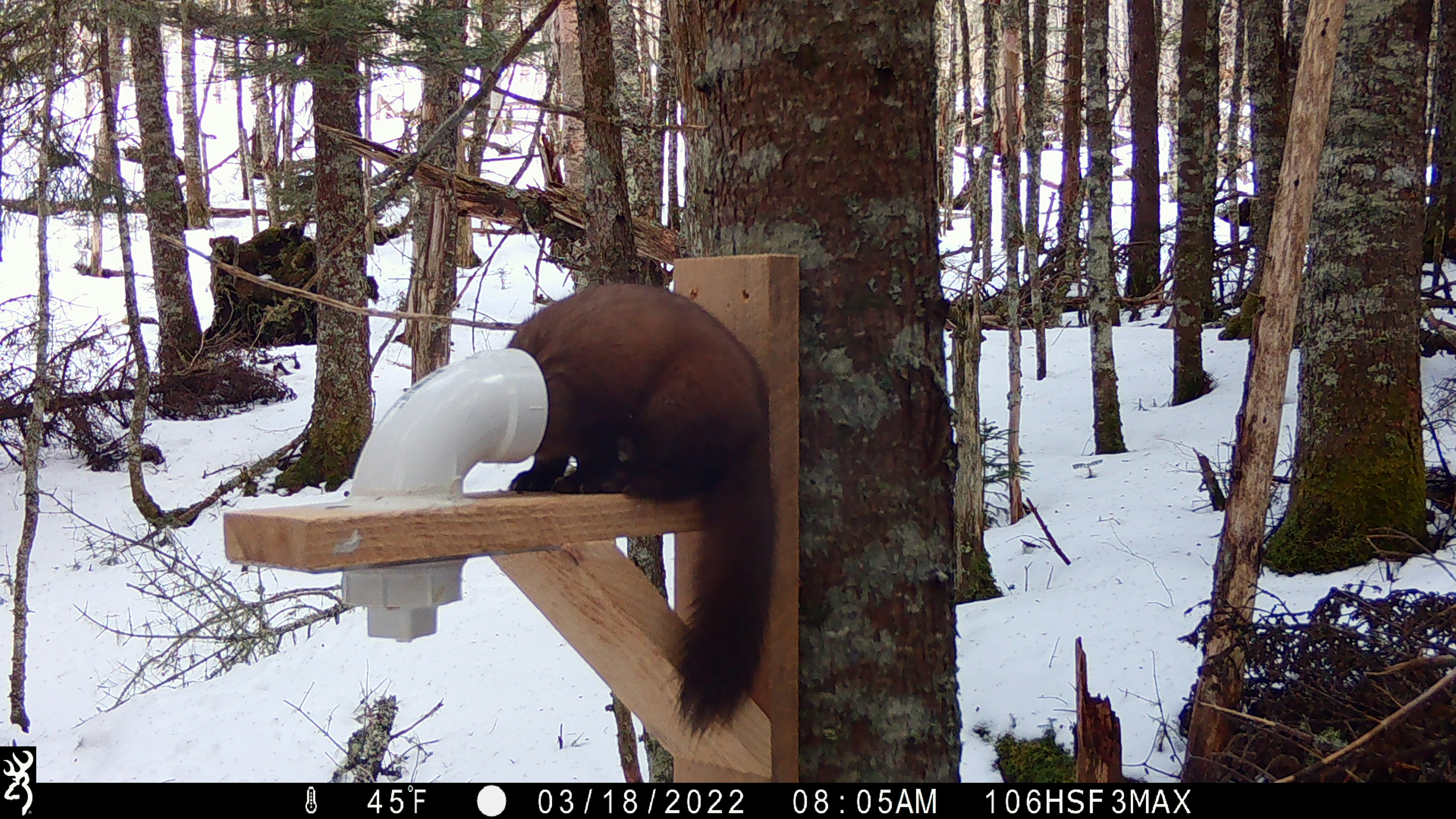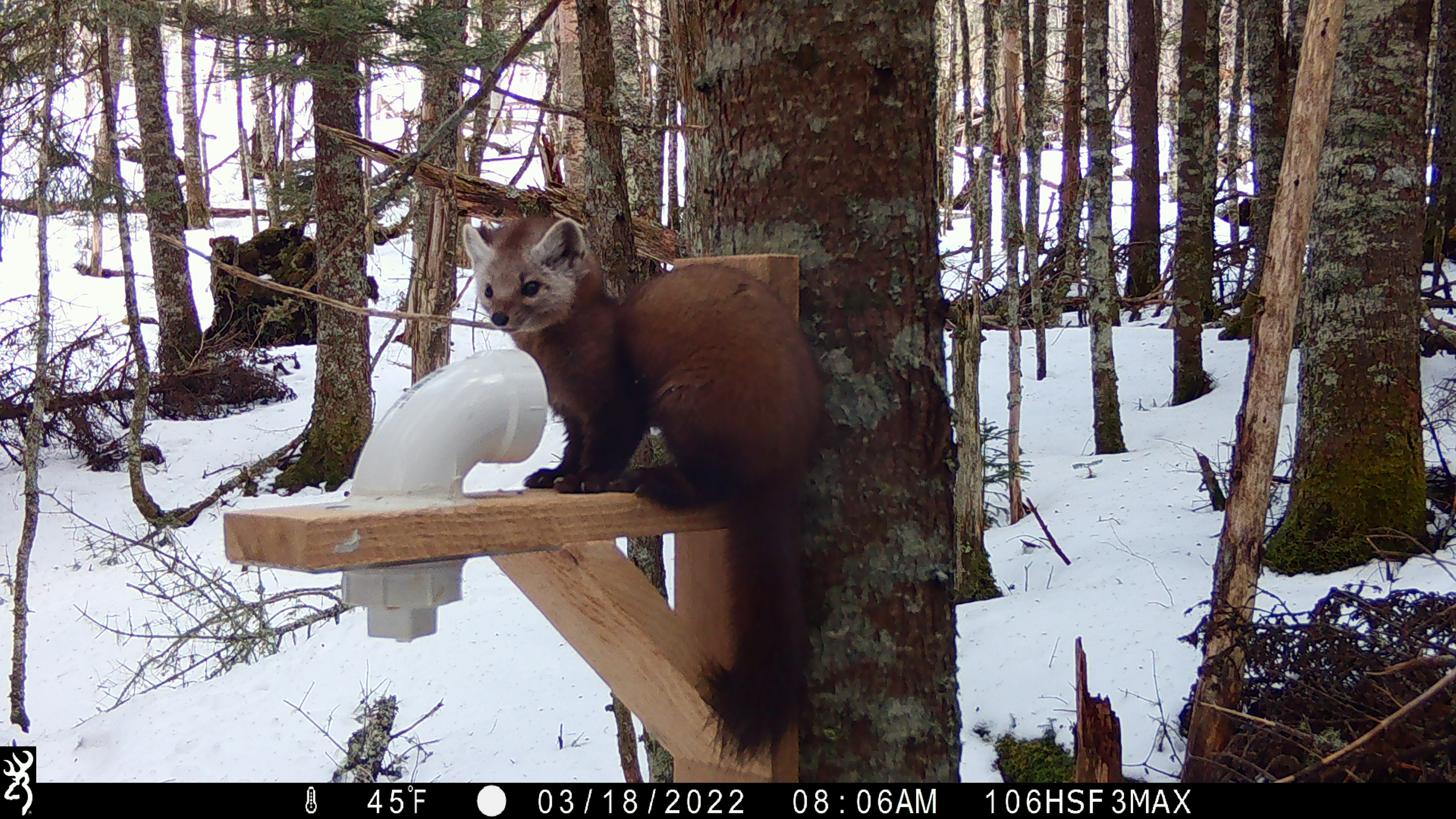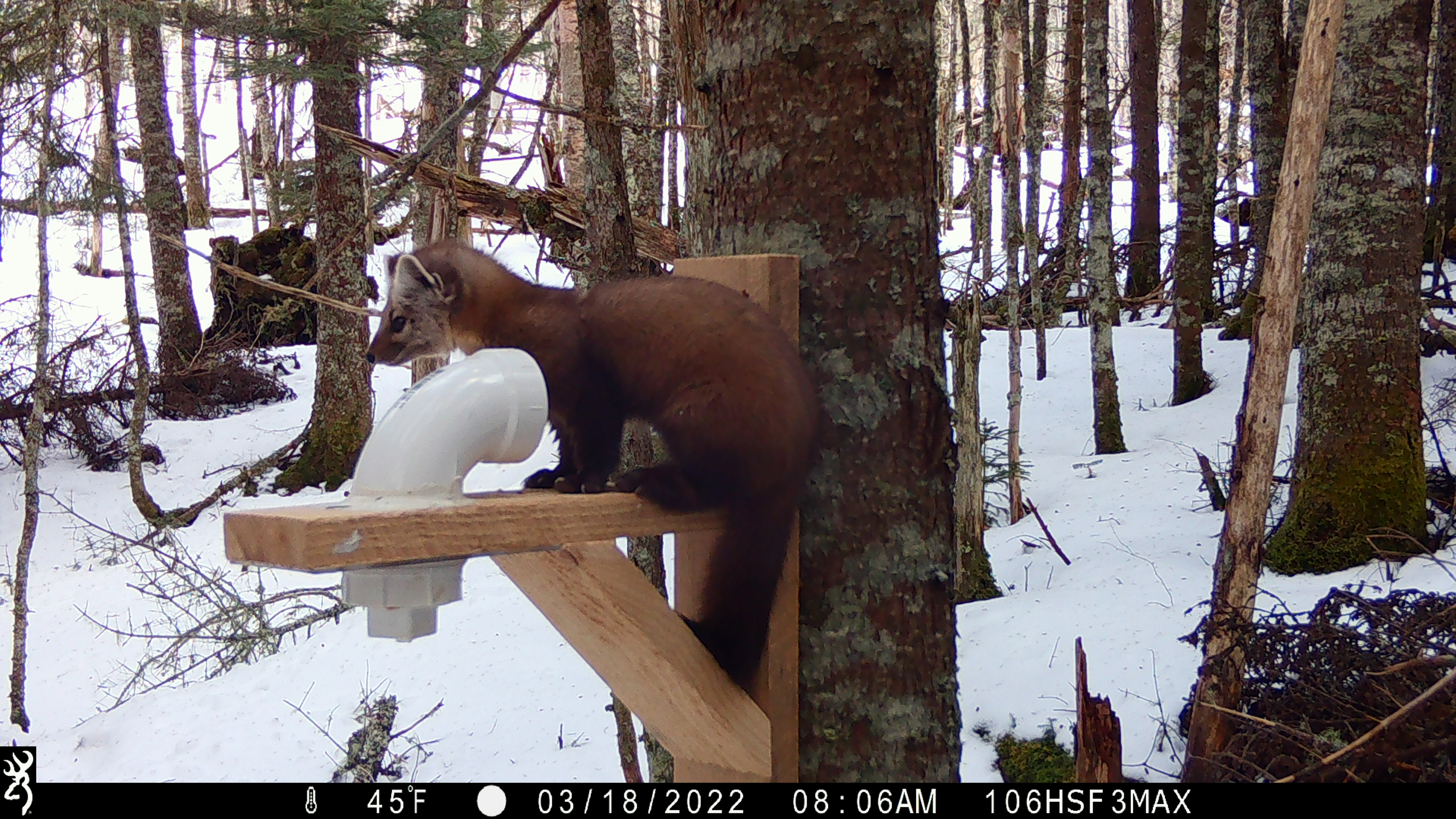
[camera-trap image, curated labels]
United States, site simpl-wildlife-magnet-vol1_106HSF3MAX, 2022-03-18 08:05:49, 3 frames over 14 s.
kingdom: Animalia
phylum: Chordata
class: Mammalia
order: Carnivora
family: Mustelidae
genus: Martes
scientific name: Martes americana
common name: american marten